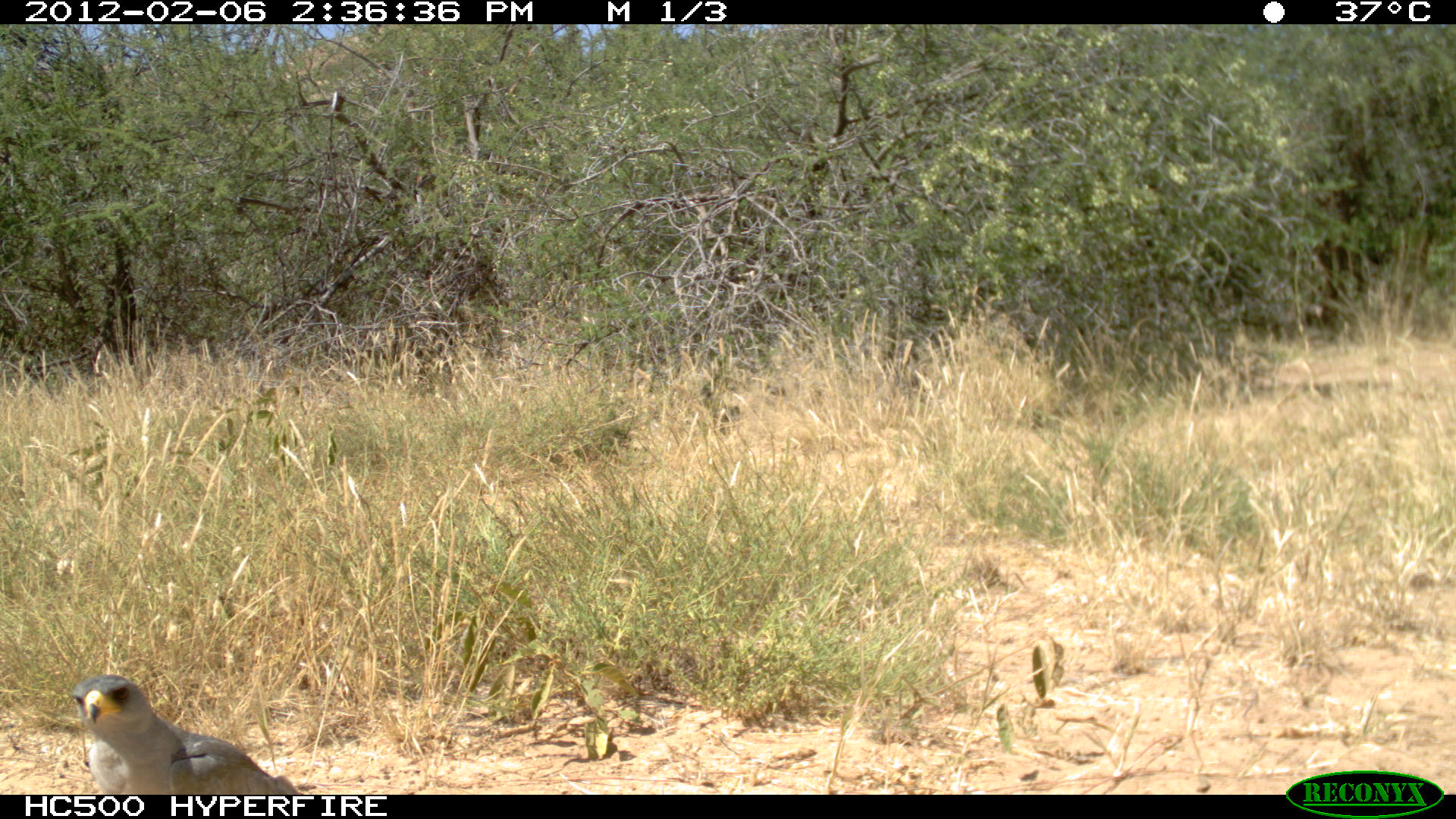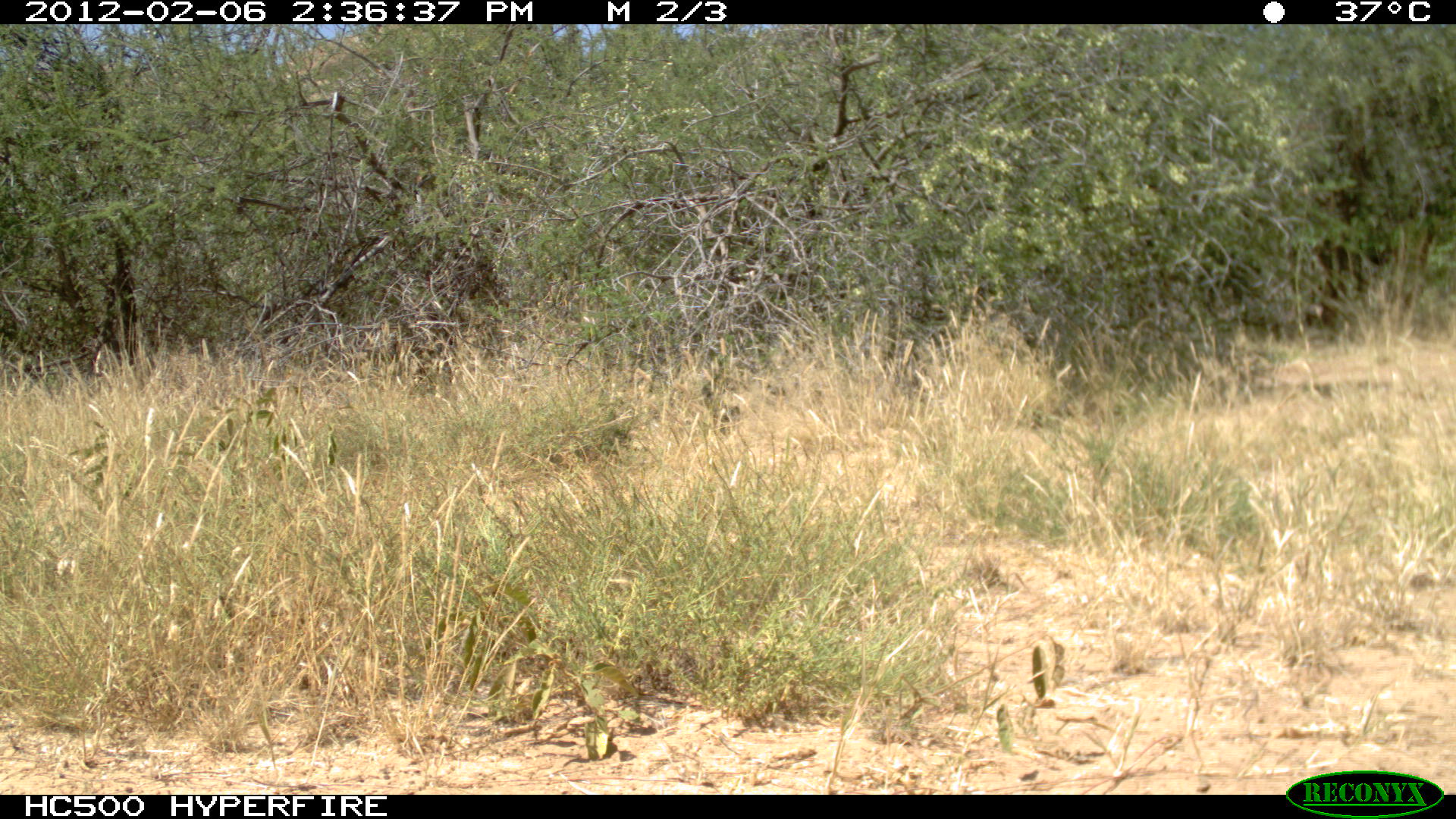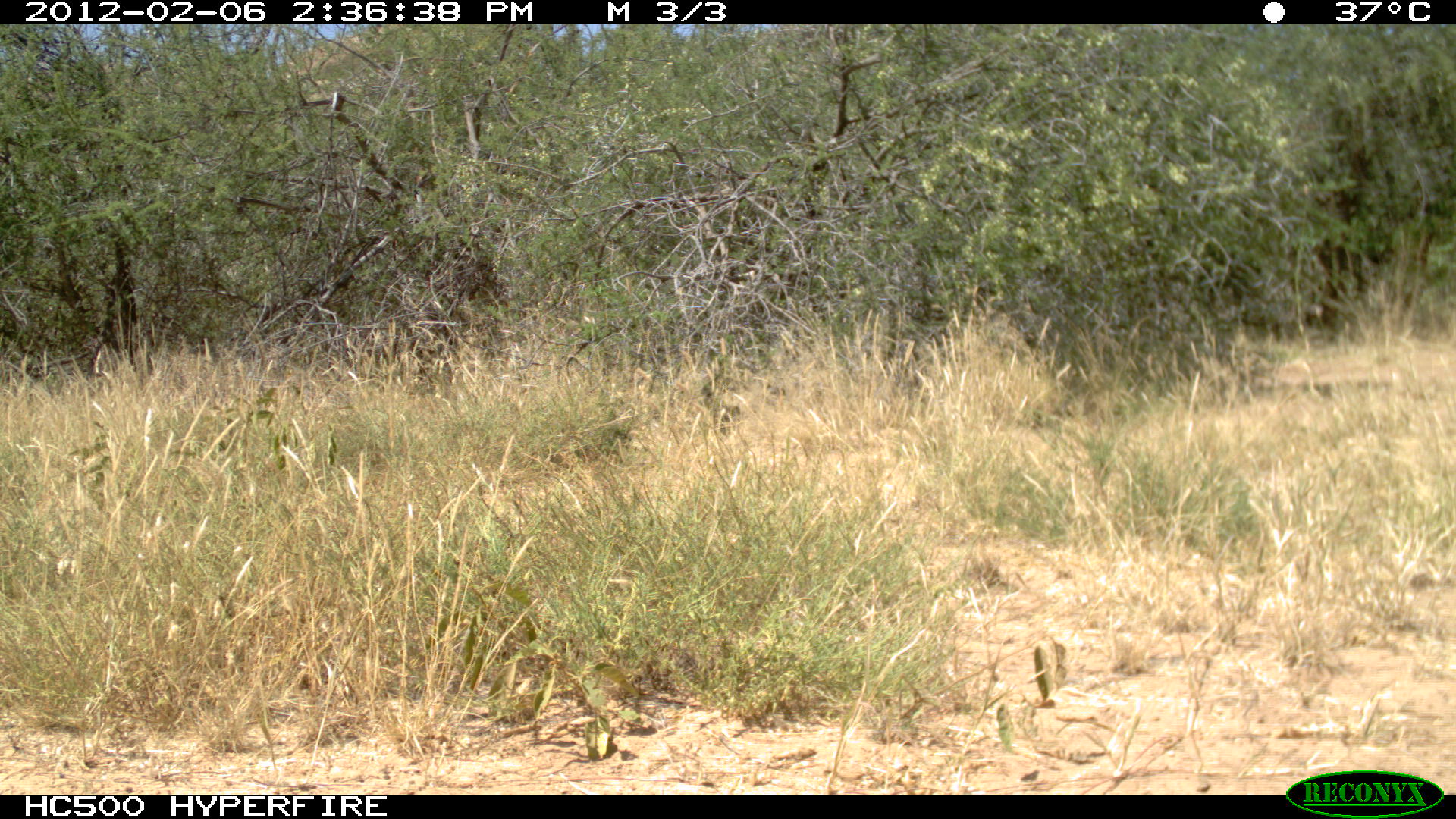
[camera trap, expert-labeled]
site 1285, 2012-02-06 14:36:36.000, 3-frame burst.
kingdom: Animalia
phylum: Chordata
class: Aves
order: Accipitriformes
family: Accipitridae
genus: Melierax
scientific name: Melierax poliopterus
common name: eastern chanting-goshawk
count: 1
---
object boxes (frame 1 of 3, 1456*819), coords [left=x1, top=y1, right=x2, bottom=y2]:
melierax poliopterus: [left=68, top=671, right=301, bottom=794]